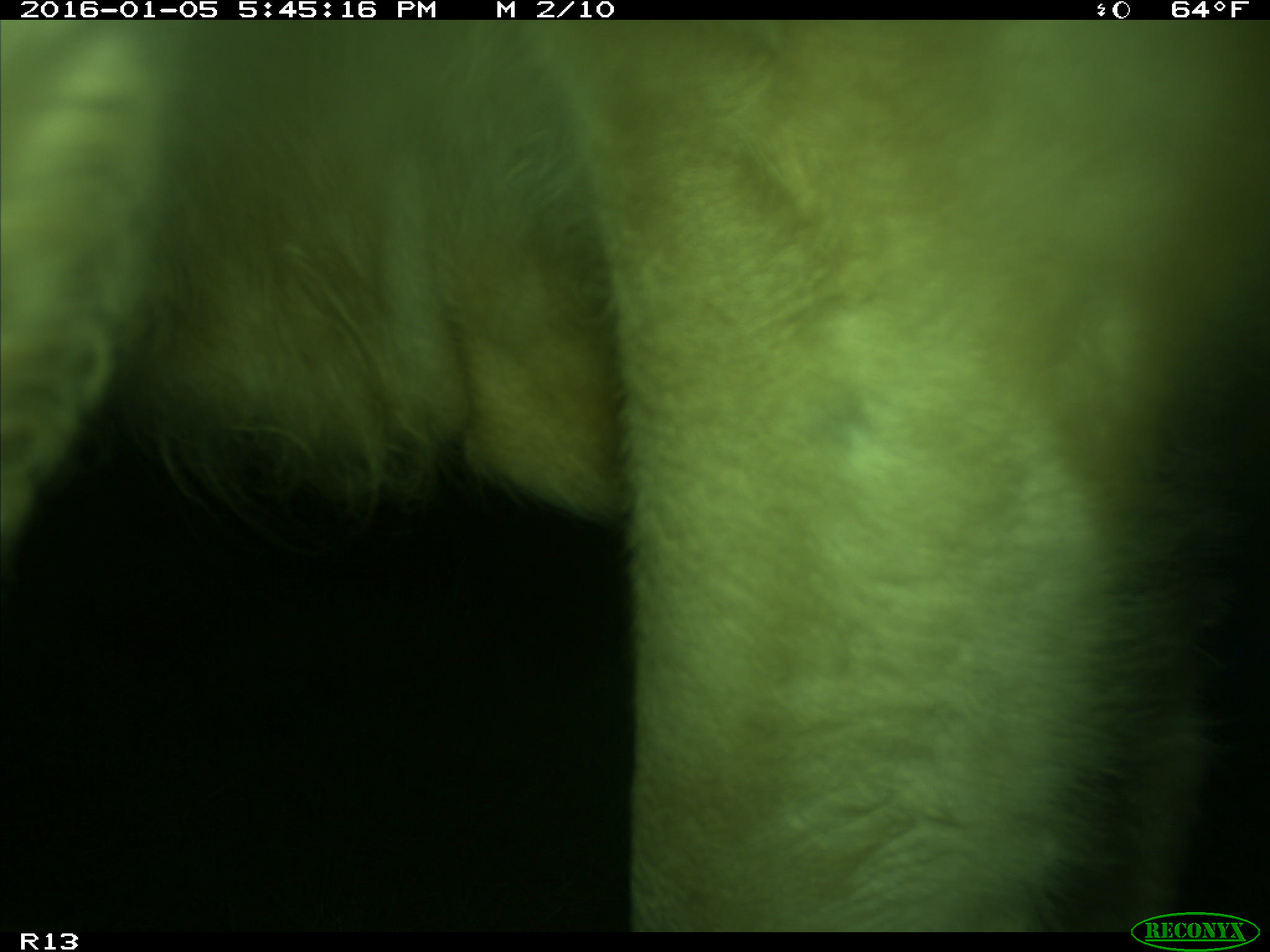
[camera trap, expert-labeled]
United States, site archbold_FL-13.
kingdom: Animalia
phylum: Chordata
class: Mammalia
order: Artiodactyla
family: Bovidae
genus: Bos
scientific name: Bos taurus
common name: domestic cow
Bos taurus (domestic cow).